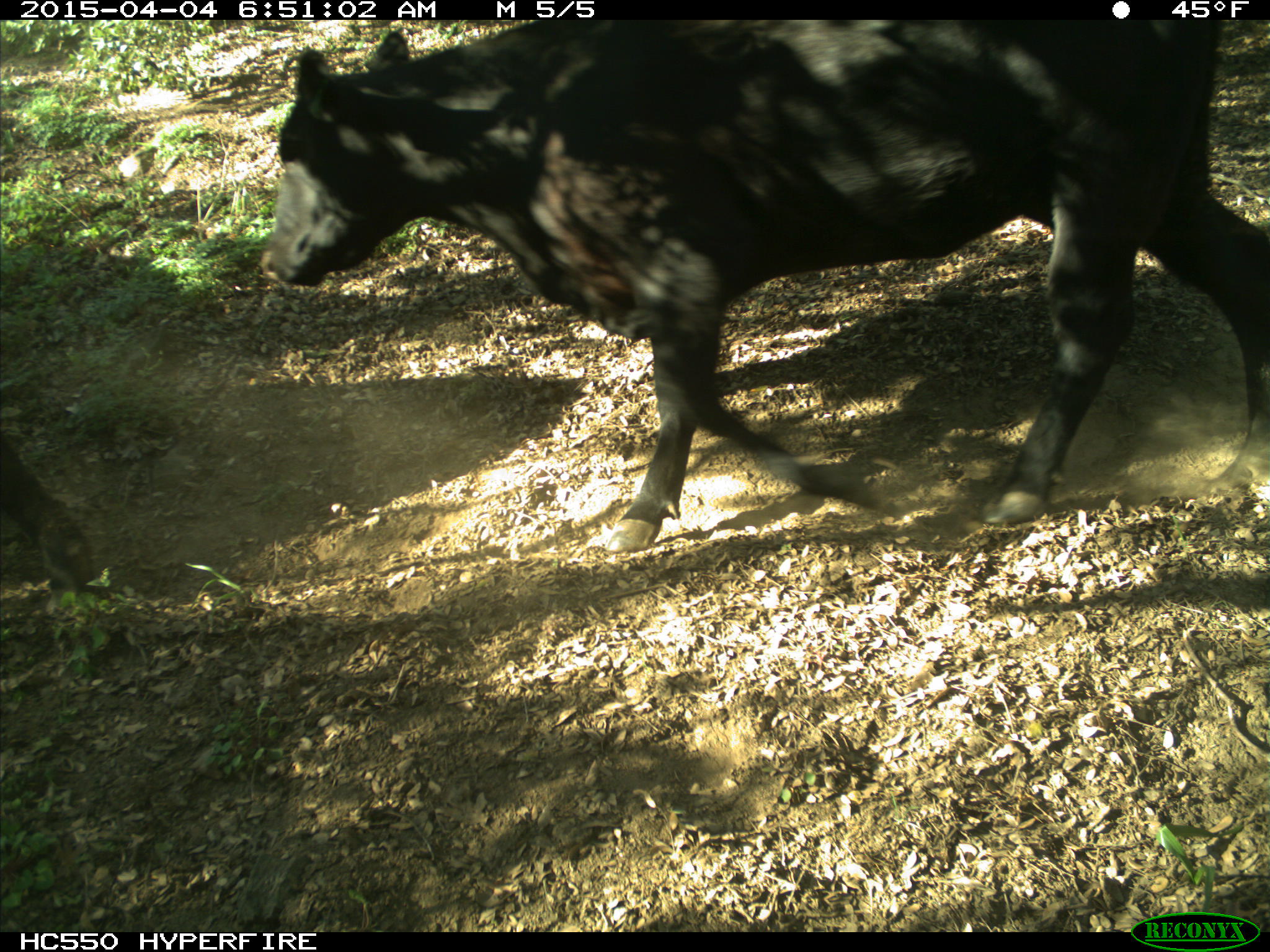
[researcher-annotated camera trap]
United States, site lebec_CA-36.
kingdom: Animalia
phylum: Chordata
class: Mammalia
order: Artiodactyla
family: Bovidae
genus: Bos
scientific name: Bos taurus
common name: domestic cow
Bos taurus (domestic cow).